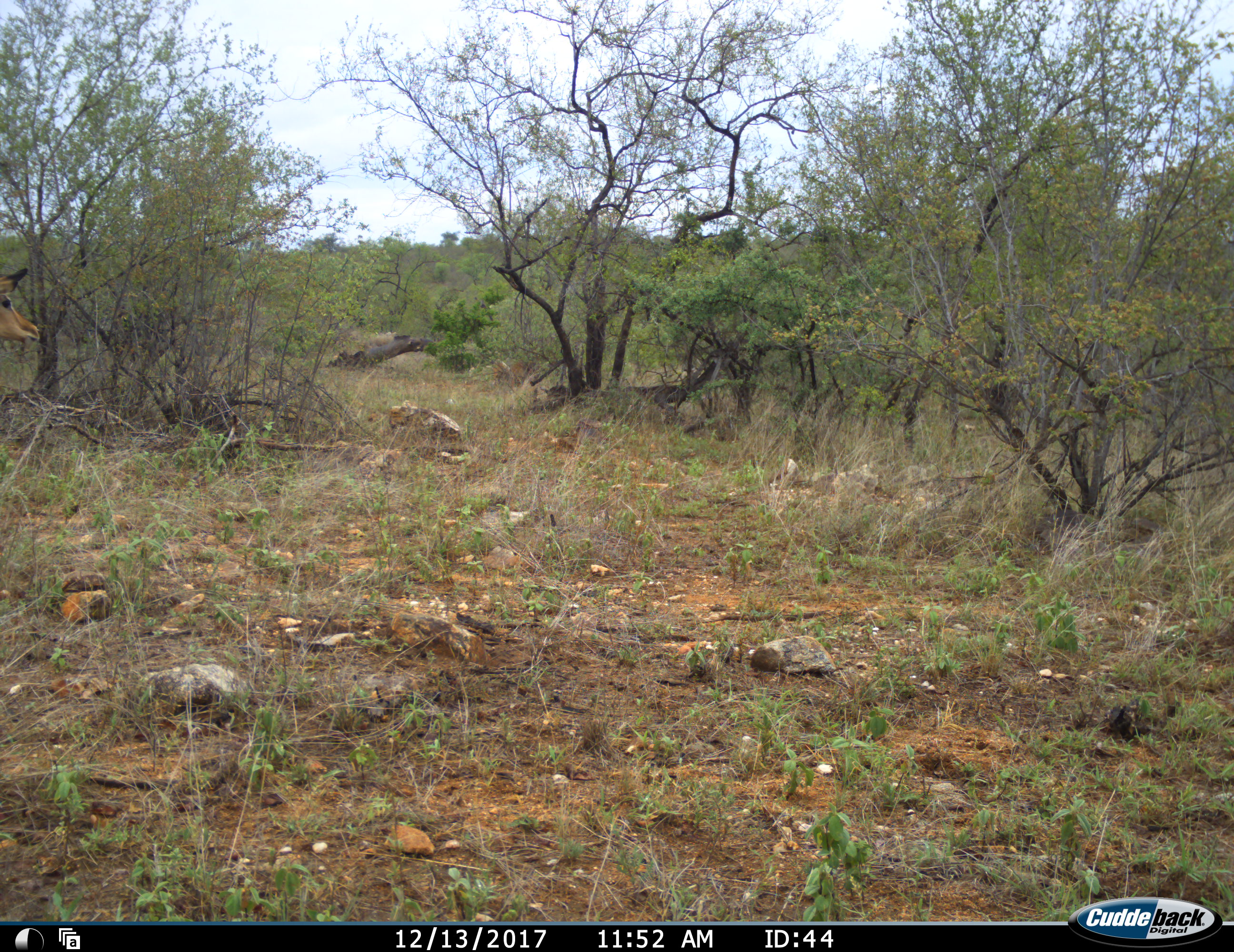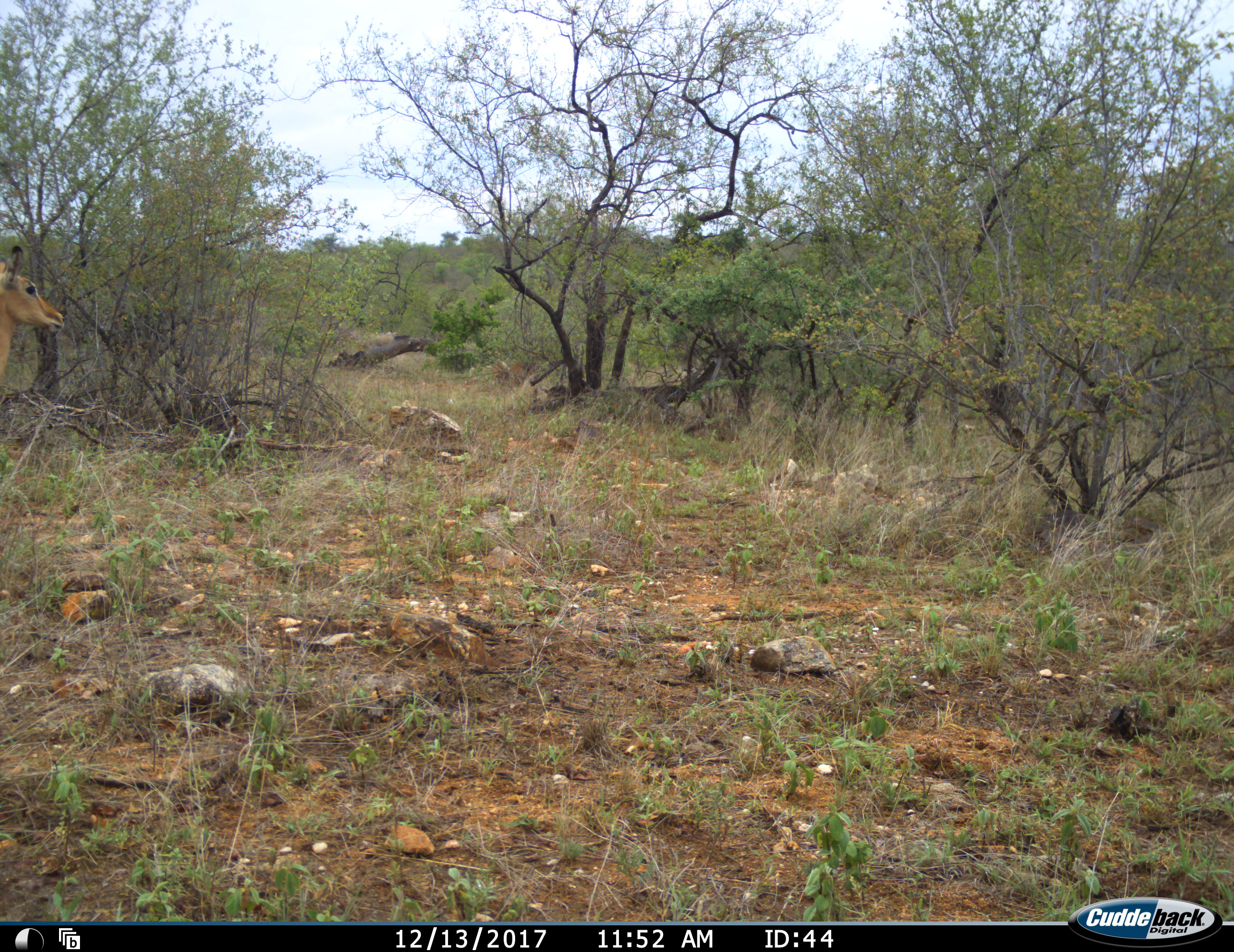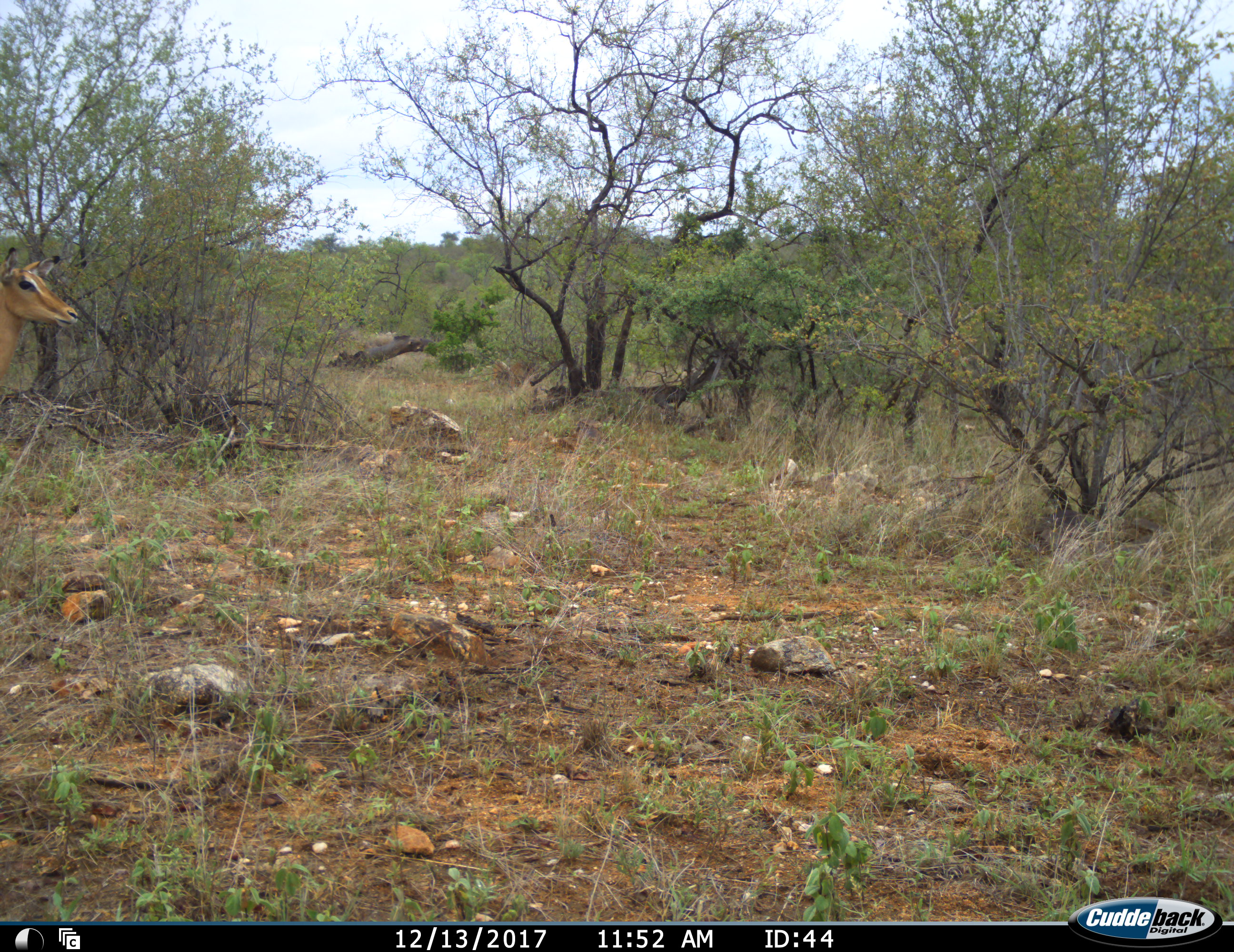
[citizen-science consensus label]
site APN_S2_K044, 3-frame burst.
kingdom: Animalia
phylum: Chordata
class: Mammalia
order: Artiodactyla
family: Bovidae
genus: Aepyceros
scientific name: Aepyceros melampus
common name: impala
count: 1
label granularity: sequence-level